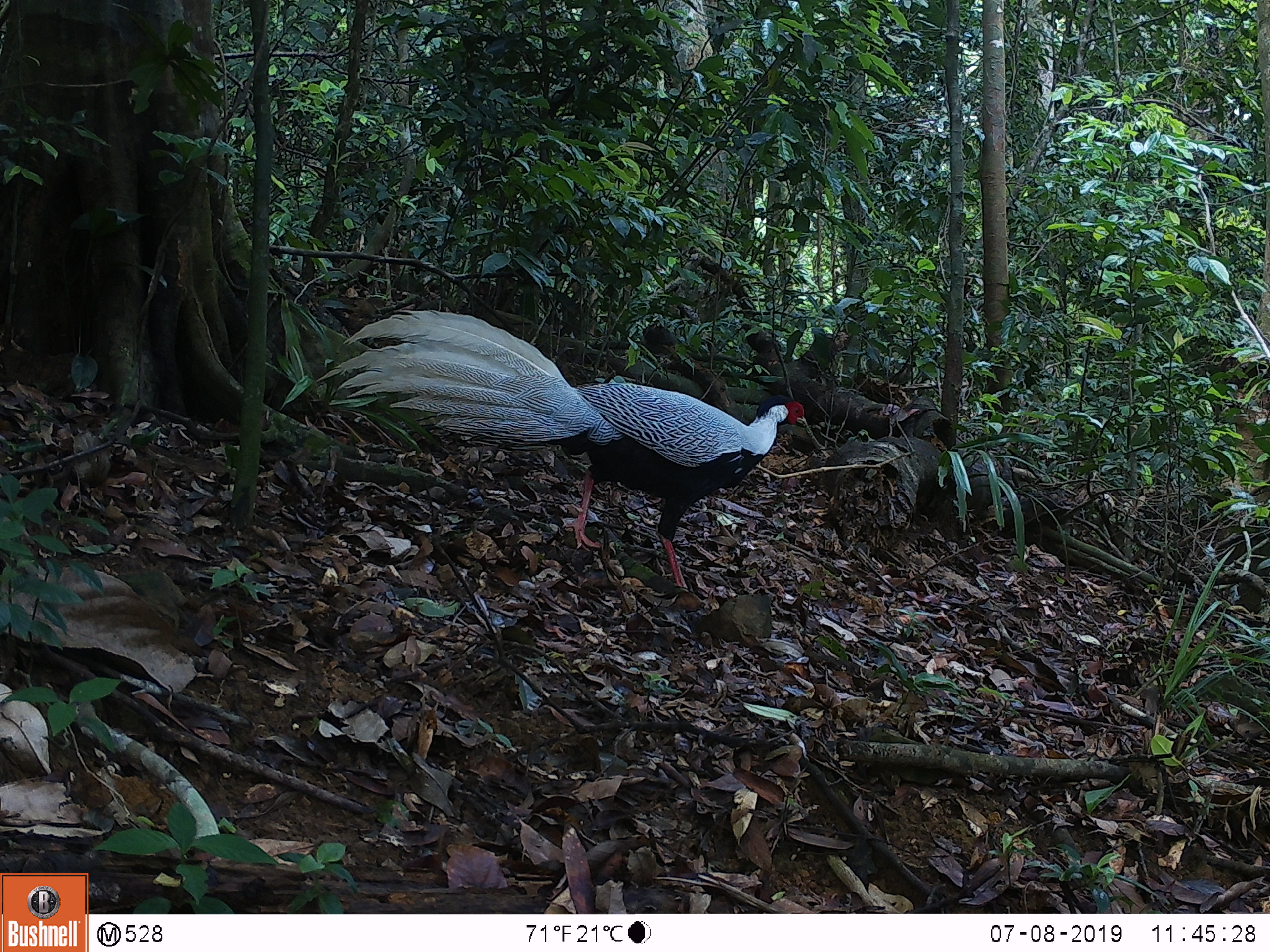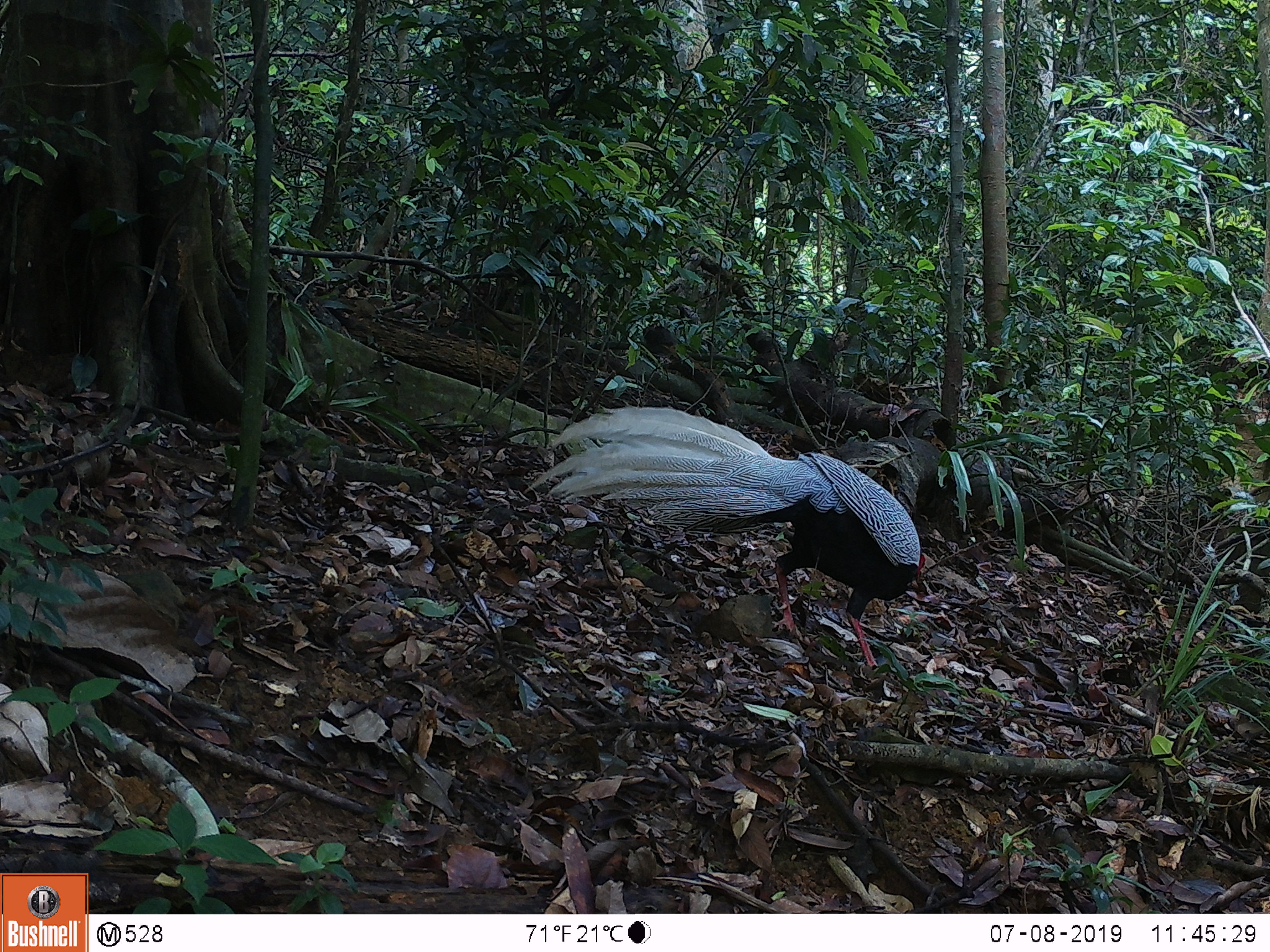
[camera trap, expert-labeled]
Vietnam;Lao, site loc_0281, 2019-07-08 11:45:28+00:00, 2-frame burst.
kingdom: Animalia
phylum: Chordata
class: Aves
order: Galliformes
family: Phasianidae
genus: Lophura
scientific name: Lophura nycthemera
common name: silver pheasant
Silver pheasant (Lophura nycthemera). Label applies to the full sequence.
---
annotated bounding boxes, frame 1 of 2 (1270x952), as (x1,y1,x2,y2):
silver pheasant: (315,307,807,589)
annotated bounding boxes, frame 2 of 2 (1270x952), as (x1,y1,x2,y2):
silver pheasant: (523,405,926,668)